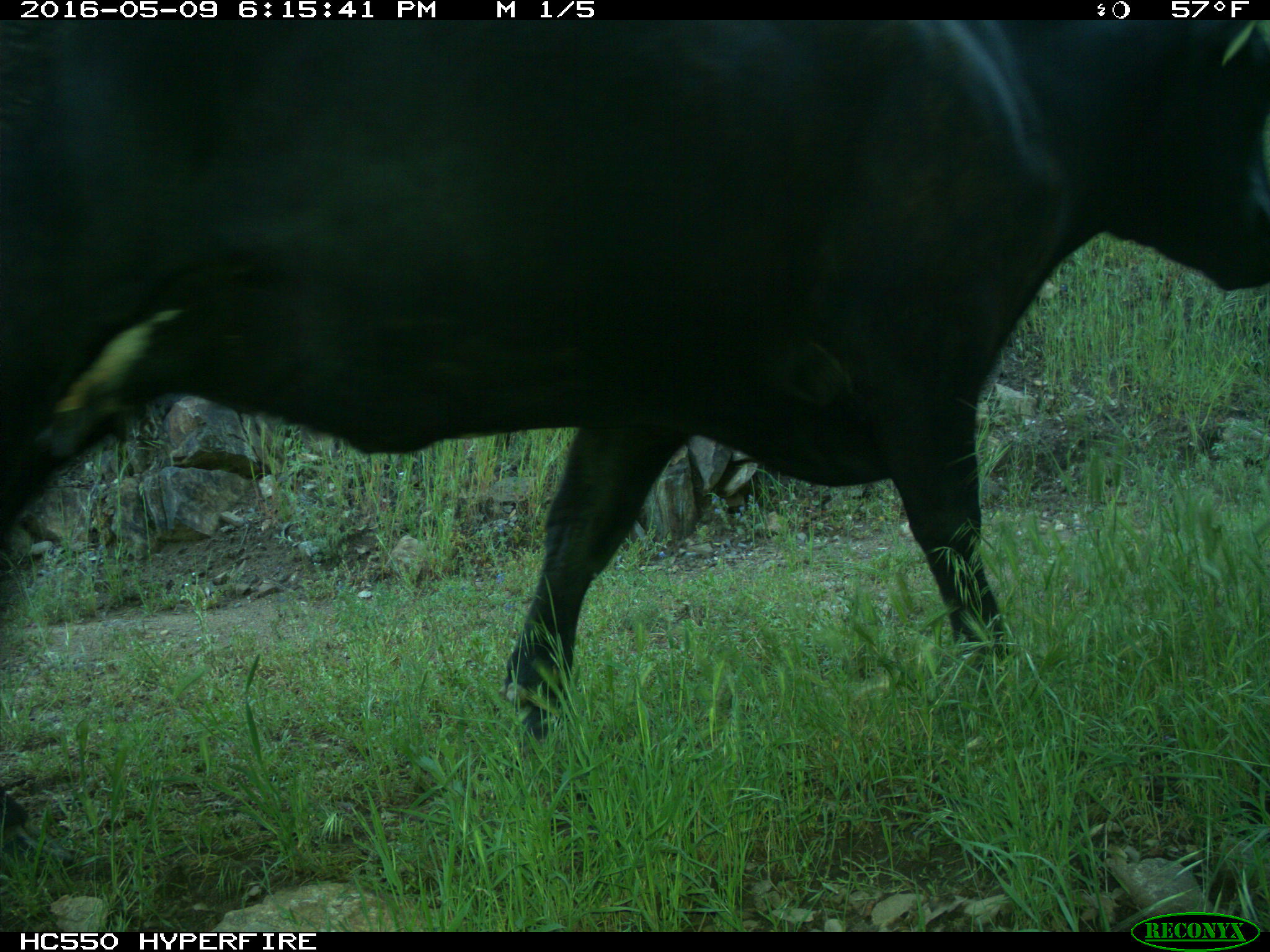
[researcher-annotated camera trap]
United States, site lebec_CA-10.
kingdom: Animalia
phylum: Chordata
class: Mammalia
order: Artiodactyla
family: Bovidae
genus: Bos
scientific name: Bos taurus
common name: domestic cow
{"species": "Bos taurus (domestic cow)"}